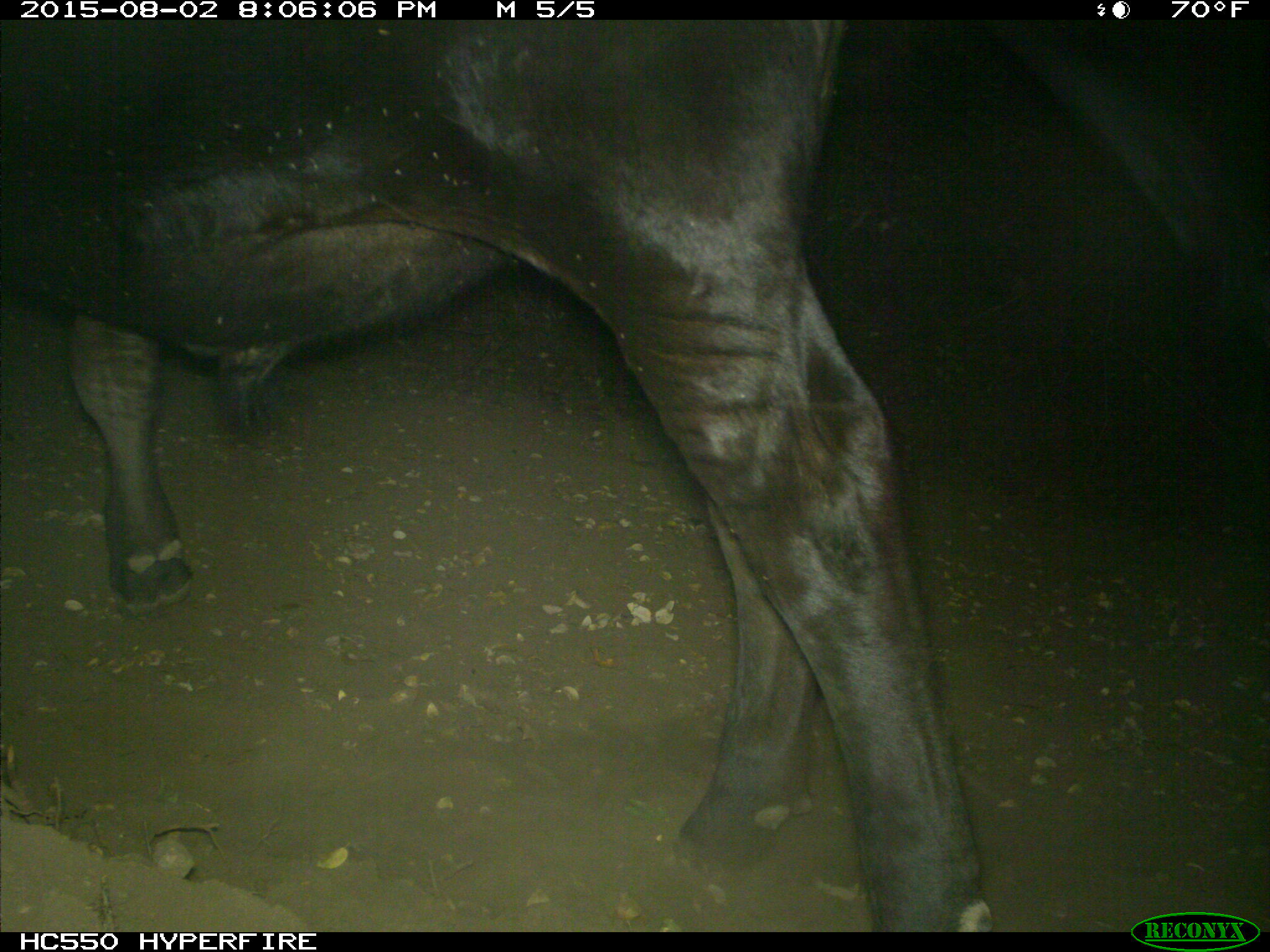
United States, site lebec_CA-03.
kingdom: Animalia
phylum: Chordata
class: Mammalia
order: Artiodactyla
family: Bovidae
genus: Bos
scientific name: Bos taurus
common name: domestic cow